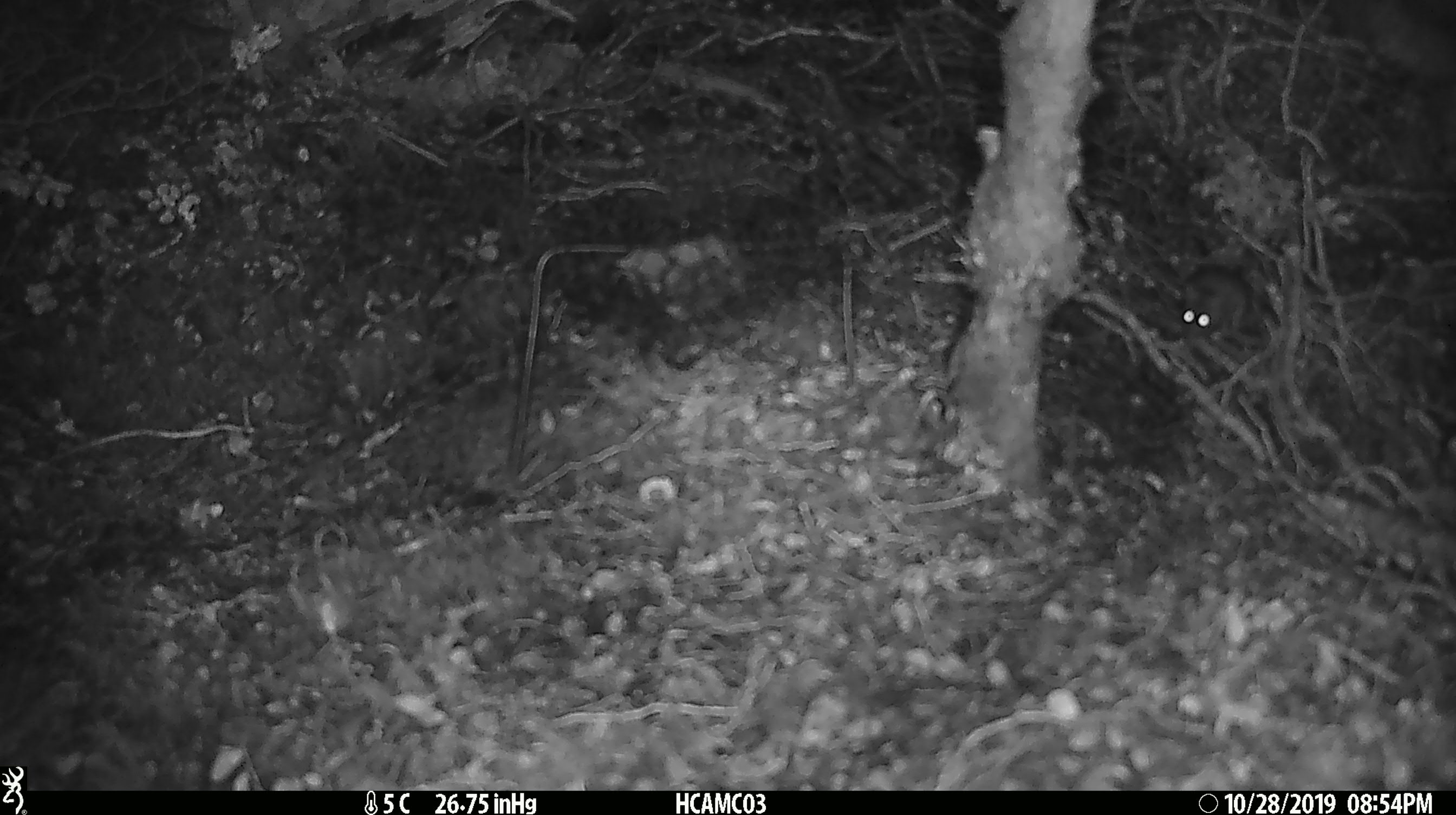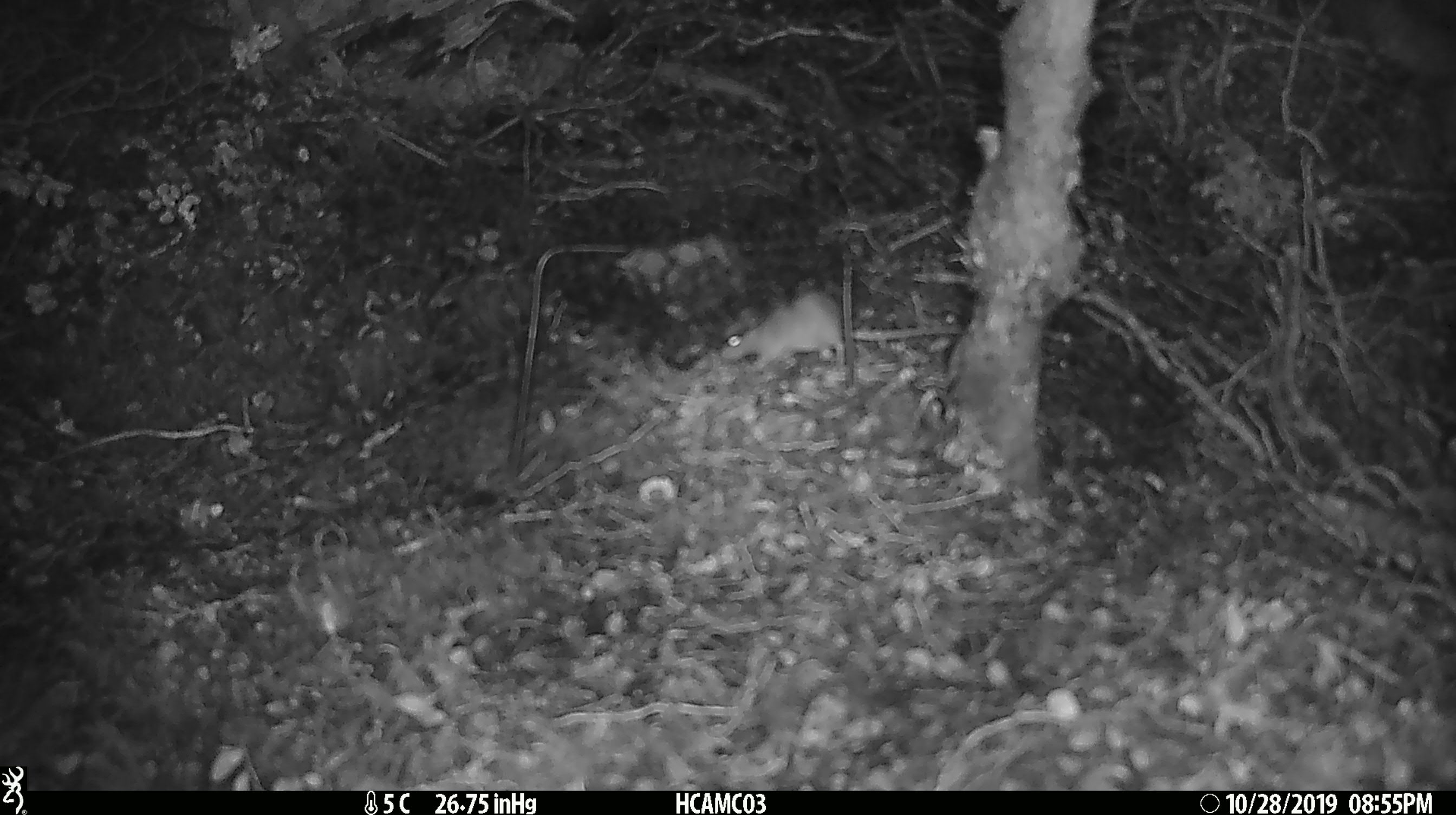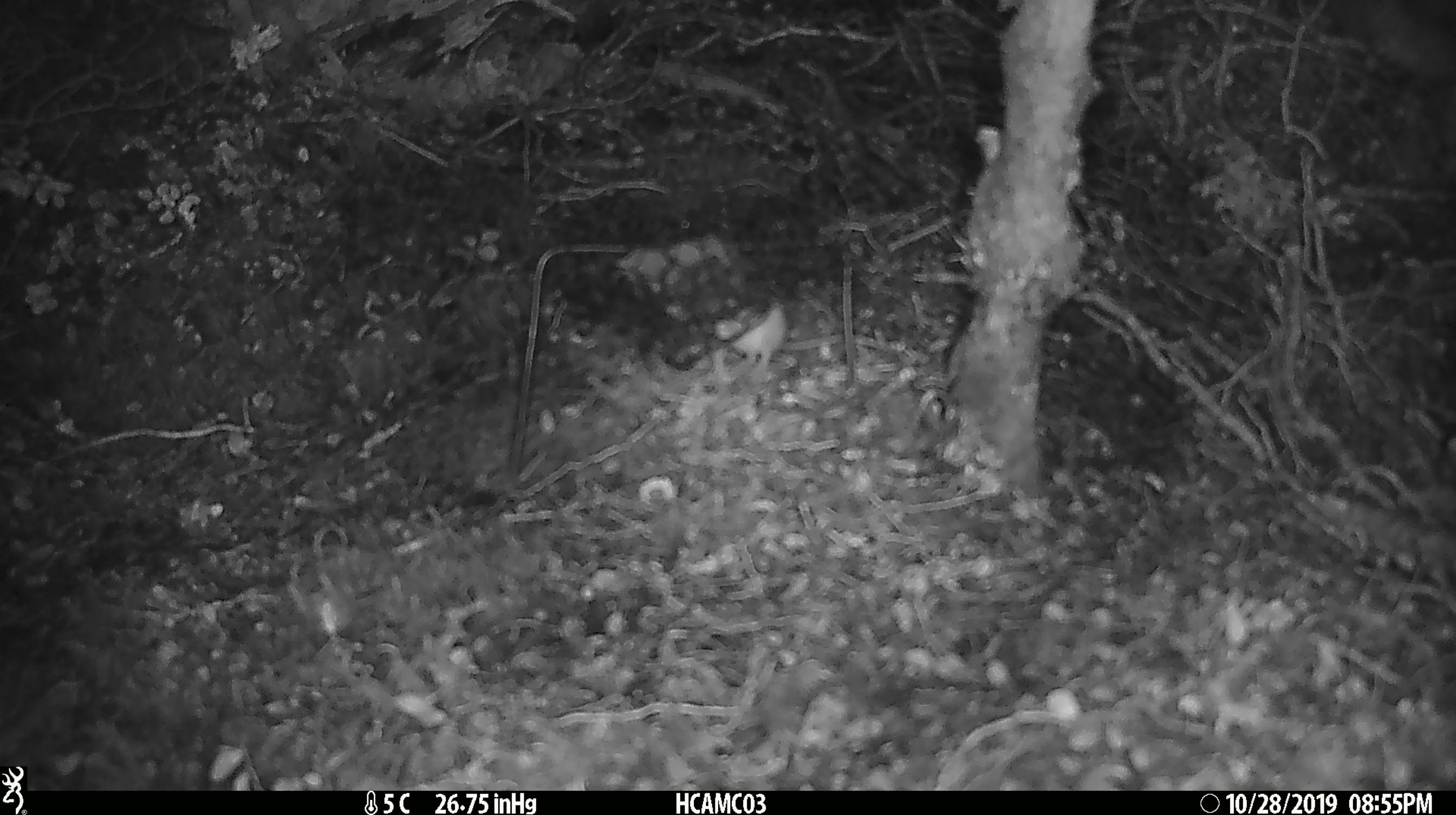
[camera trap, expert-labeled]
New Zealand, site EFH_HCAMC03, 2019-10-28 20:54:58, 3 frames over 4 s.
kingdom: Animalia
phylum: Chordata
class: Mammalia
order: Rodentia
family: Muridae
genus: Mus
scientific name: Mus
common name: mouse